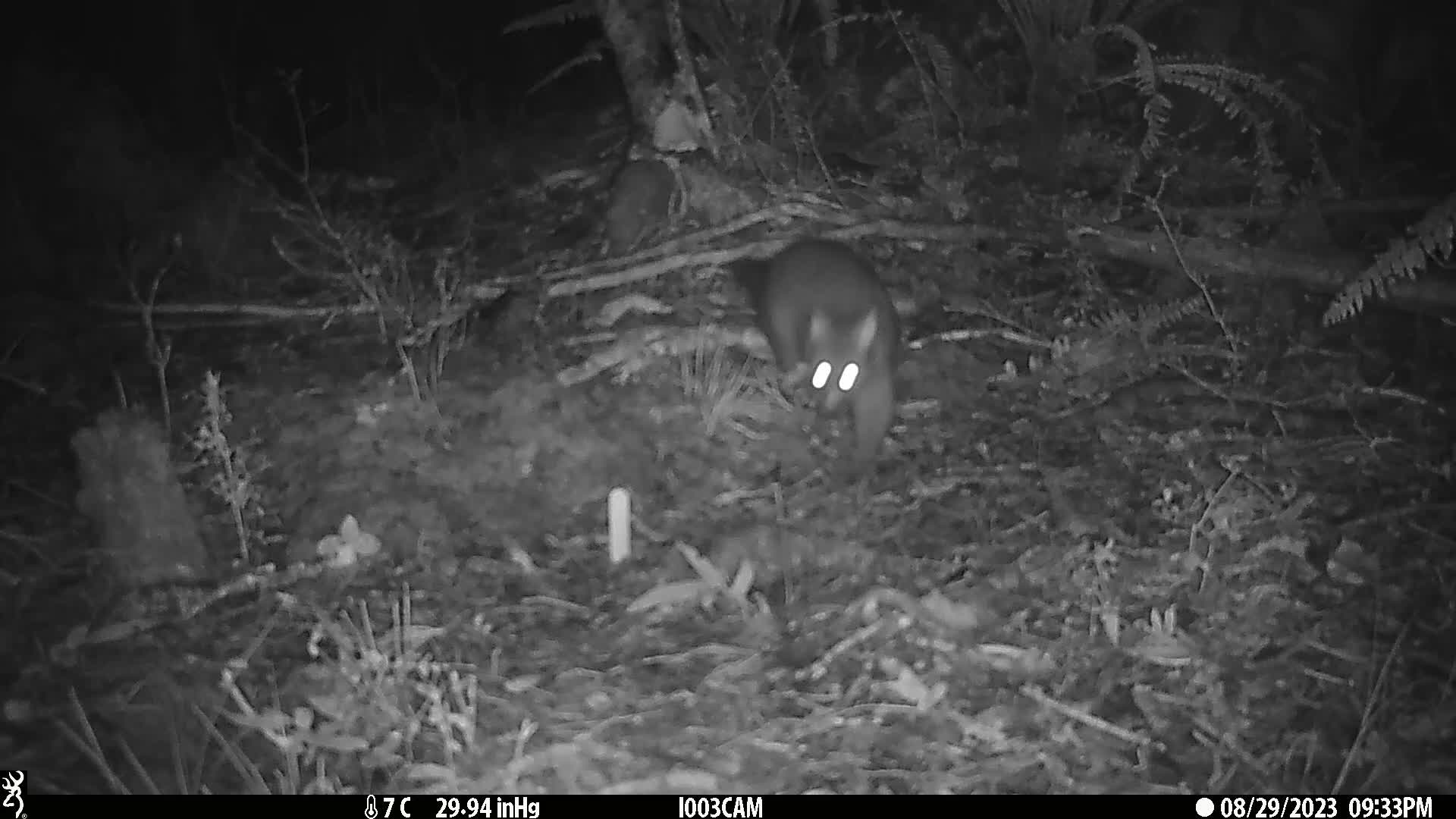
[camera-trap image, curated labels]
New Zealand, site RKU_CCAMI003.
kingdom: Animalia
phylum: Chordata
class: Mammalia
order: Diprotodontia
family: Phalangeridae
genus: Trichosurus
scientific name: Trichosurus vulpecula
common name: common brushtail possum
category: possum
Possum (common brushtail possum) (Trichosurus vulpecula).